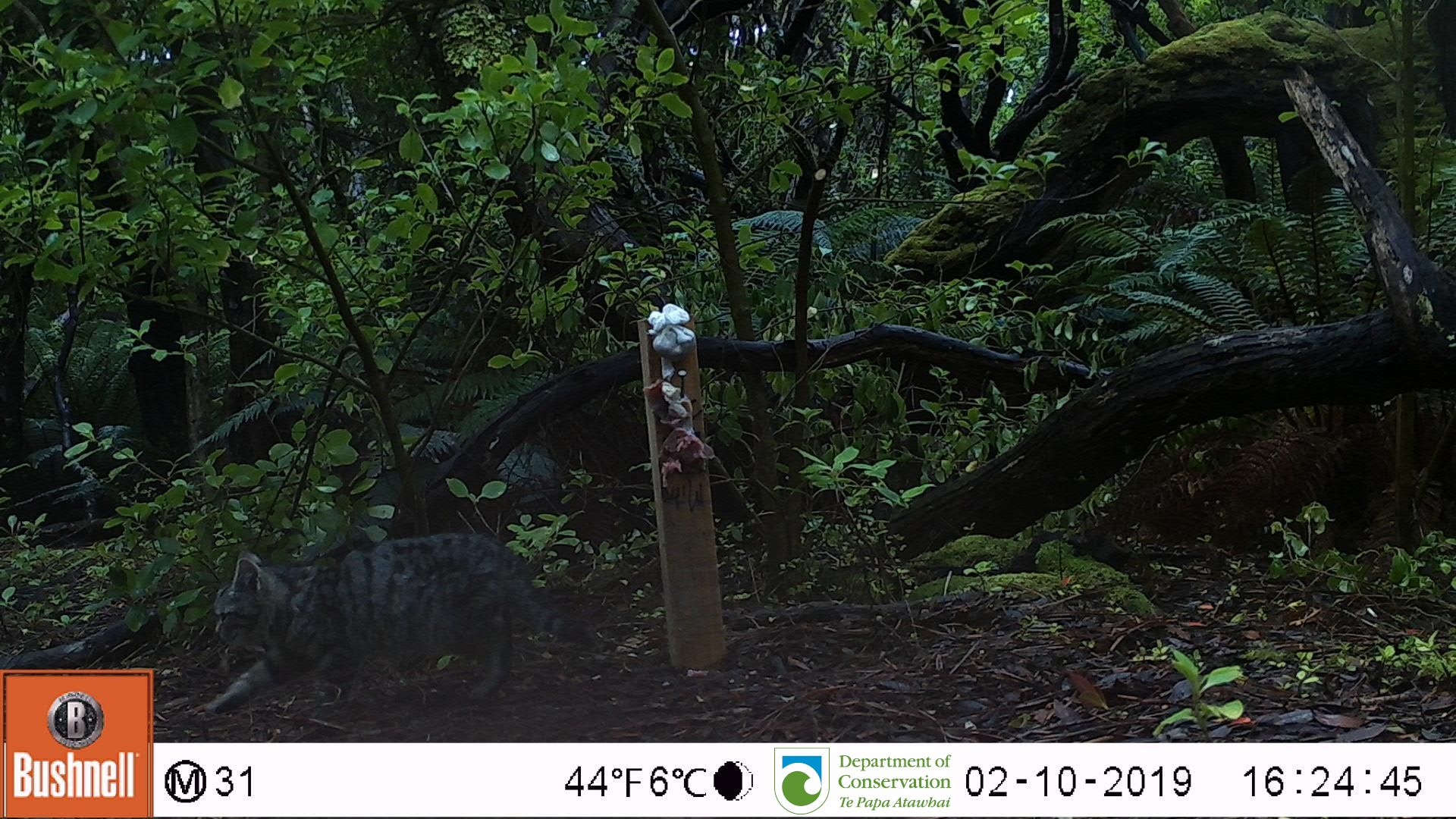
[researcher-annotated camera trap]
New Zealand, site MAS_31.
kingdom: Animalia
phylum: Chordata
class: Mammalia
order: Carnivora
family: Felidae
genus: Felis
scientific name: Felis catus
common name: domestic cat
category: cat